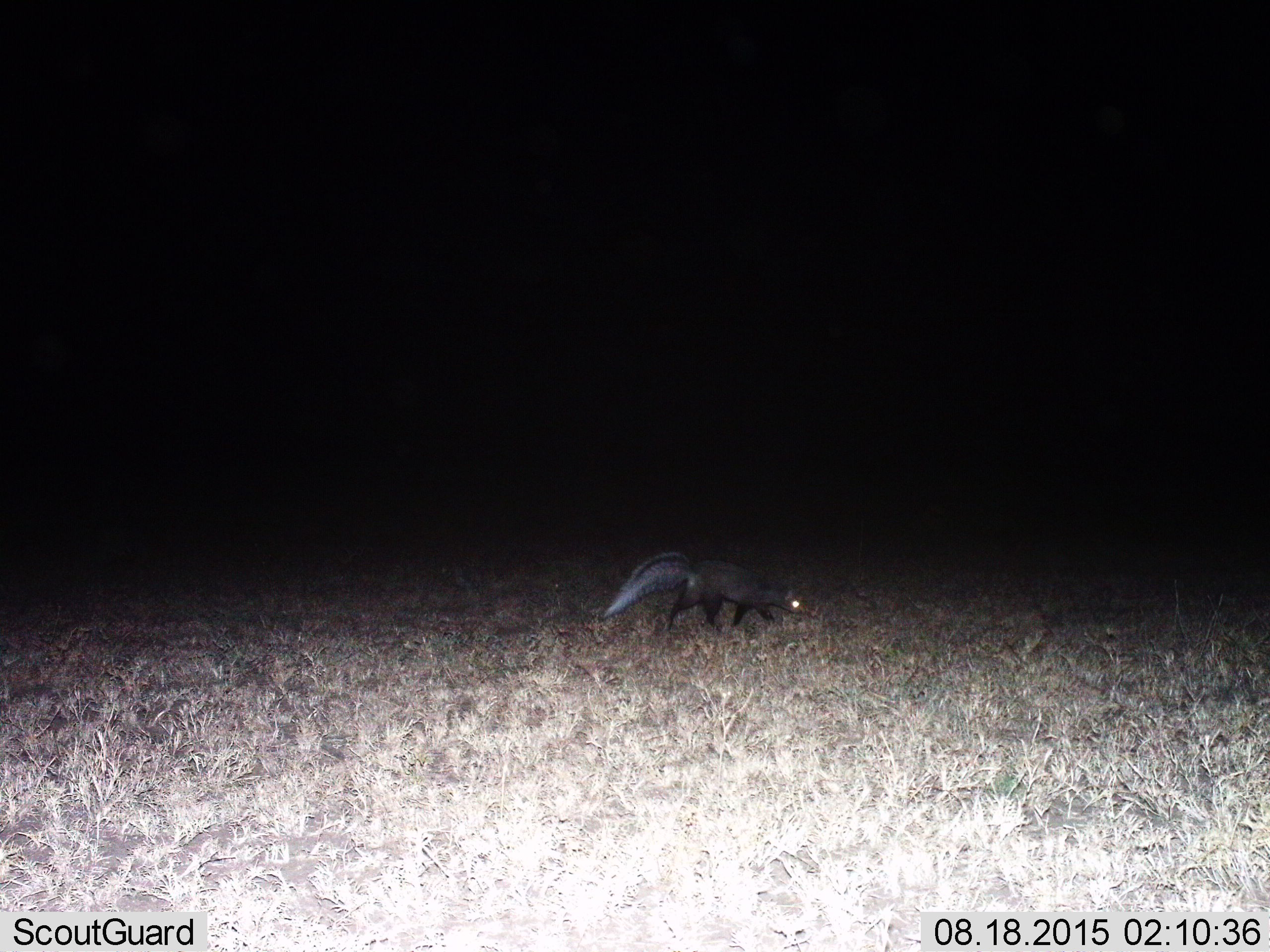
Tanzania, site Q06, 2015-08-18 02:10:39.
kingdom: Animalia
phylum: Chordata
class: Mammalia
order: Carnivora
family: Mustelidae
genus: Ictonyx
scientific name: Ictonyx striatus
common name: zorilla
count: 1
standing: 0%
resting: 0%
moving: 100%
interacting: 0%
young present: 0%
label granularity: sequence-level